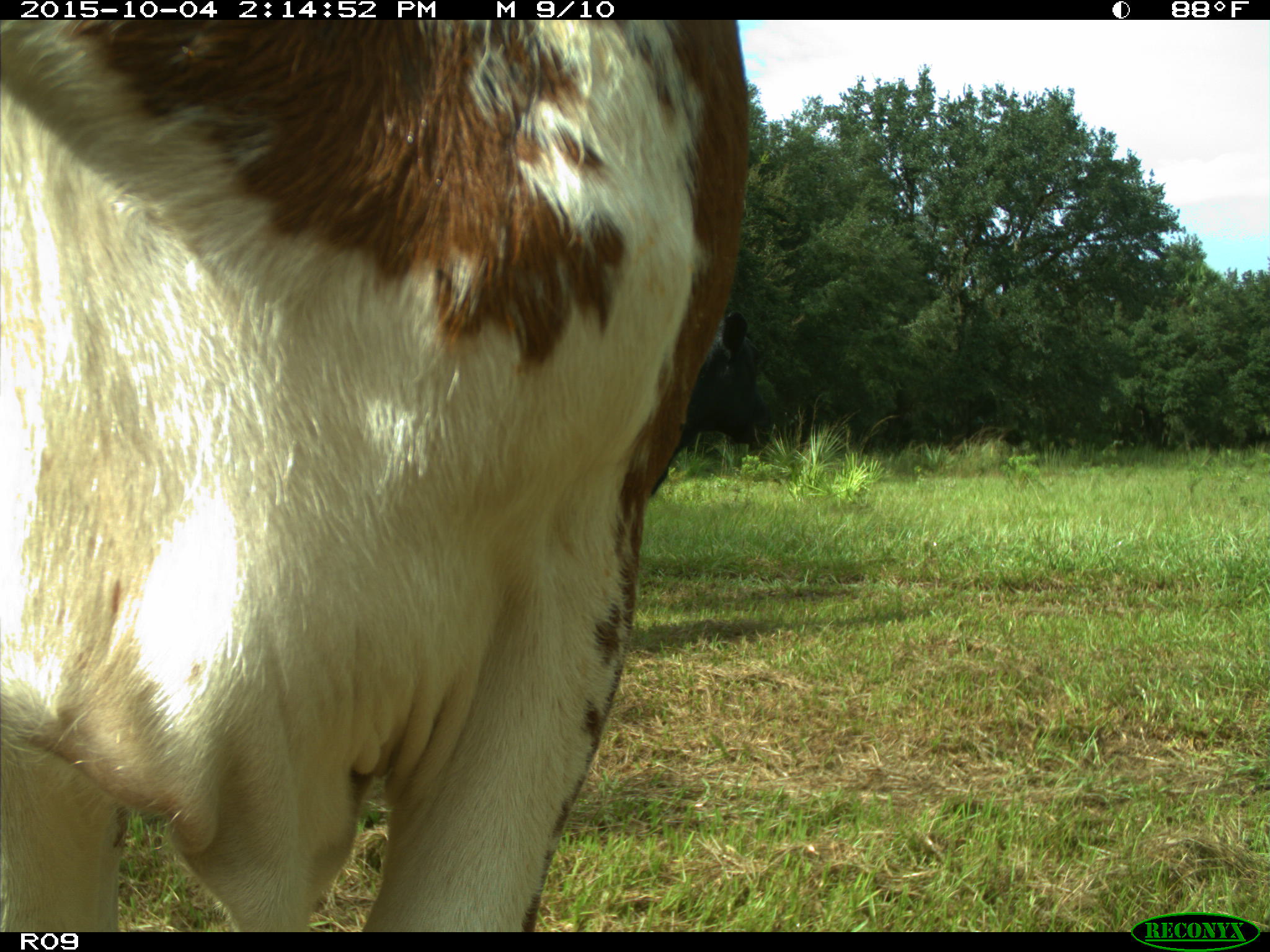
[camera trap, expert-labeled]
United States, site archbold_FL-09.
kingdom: Animalia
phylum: Chordata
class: Mammalia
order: Artiodactyla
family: Bovidae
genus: Bos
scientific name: Bos taurus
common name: domestic cow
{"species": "Bos taurus (domestic cow)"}